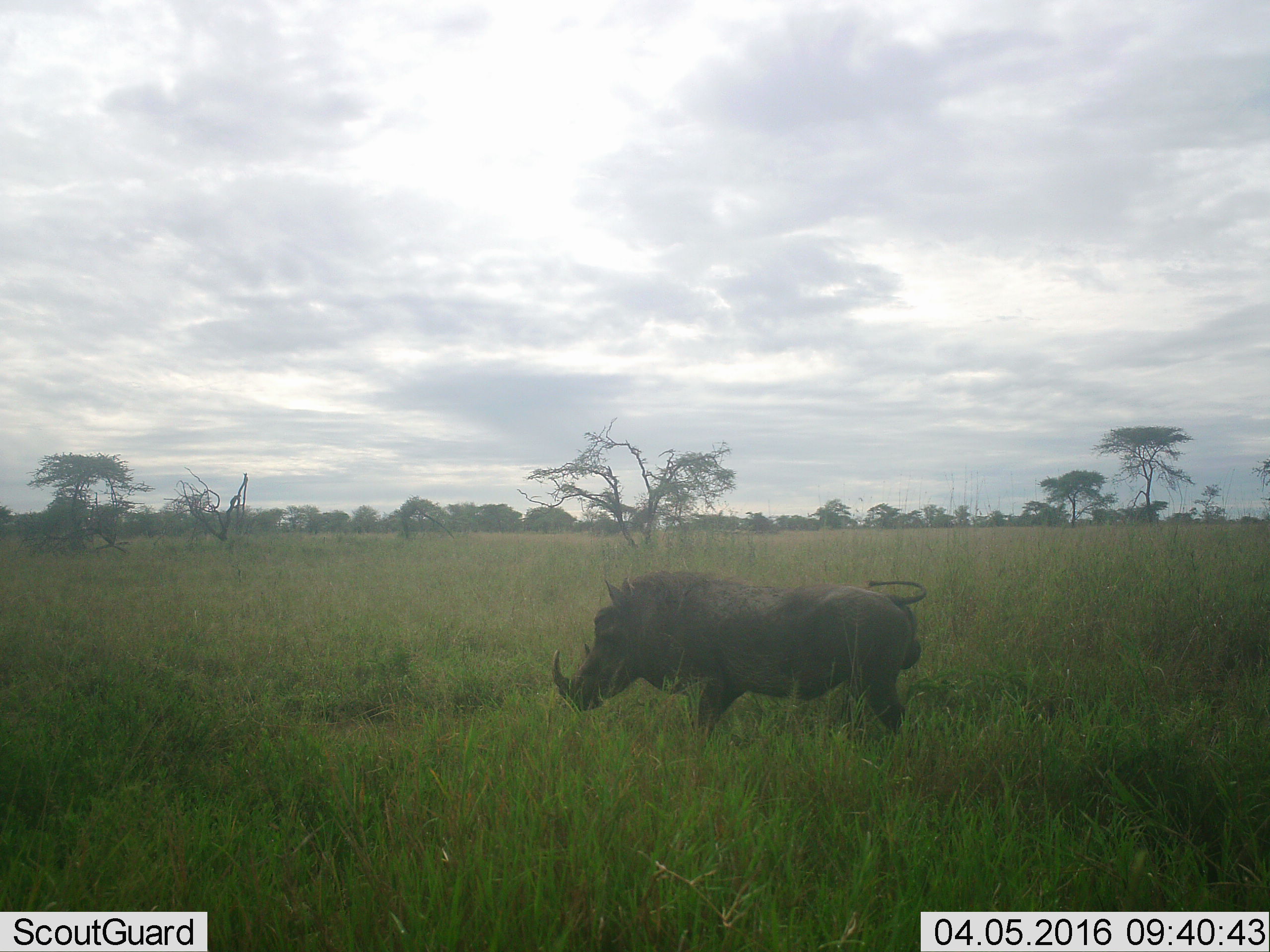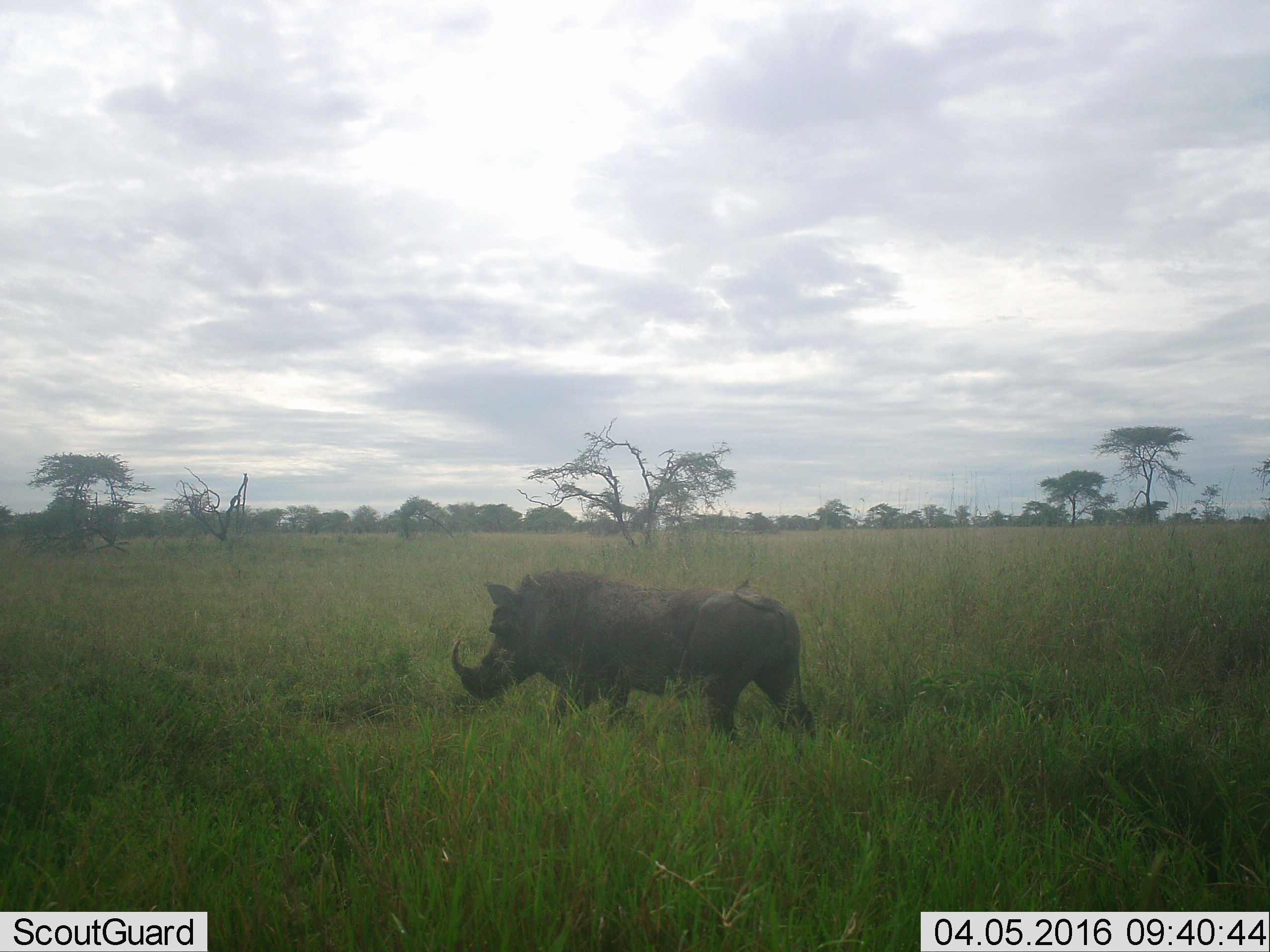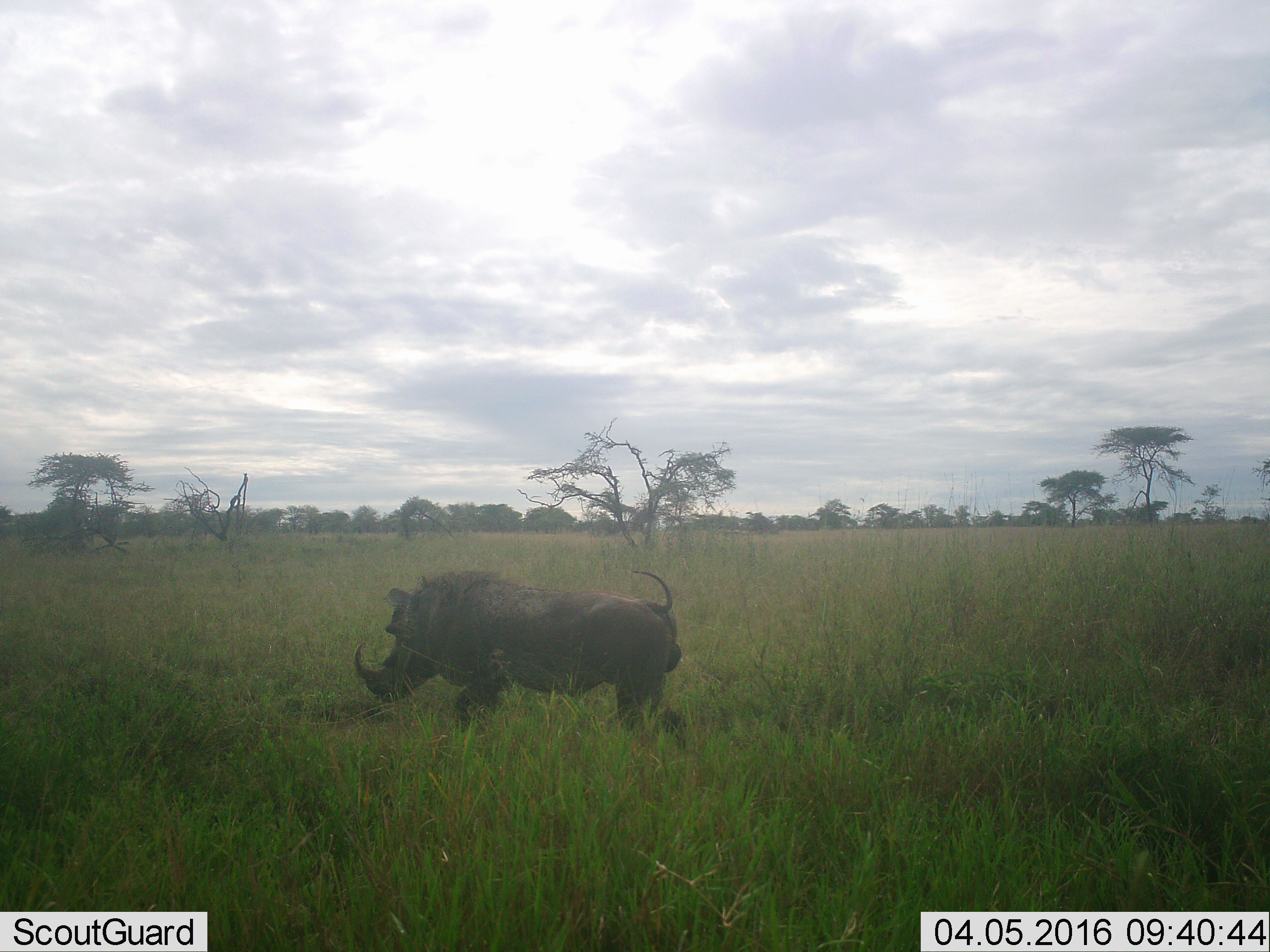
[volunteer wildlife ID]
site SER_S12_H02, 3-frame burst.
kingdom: Animalia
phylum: Chordata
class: Mammalia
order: Artiodactyla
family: Suidae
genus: Phacochoerus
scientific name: Phacochoerus africanus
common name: warthog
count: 1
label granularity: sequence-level